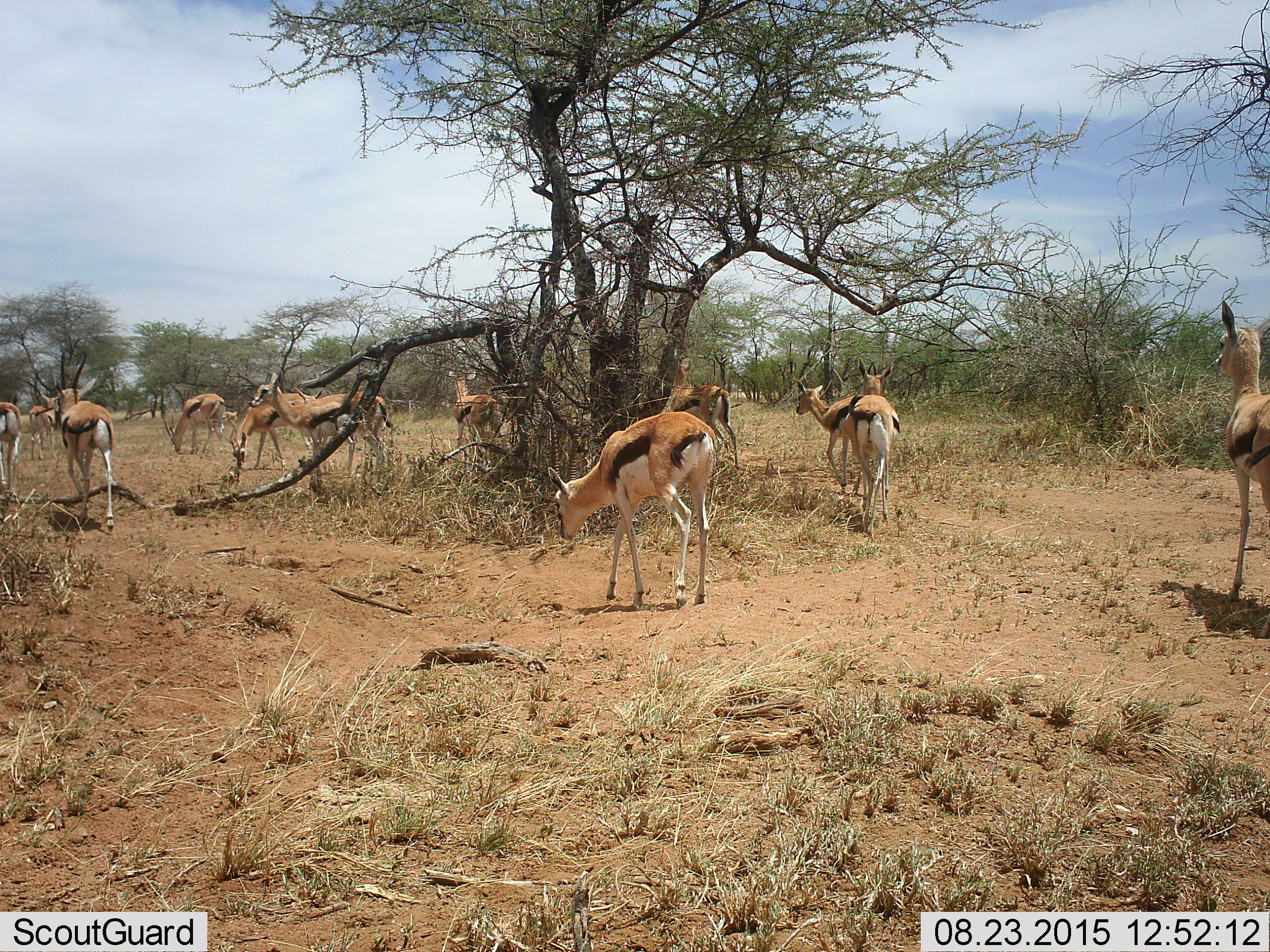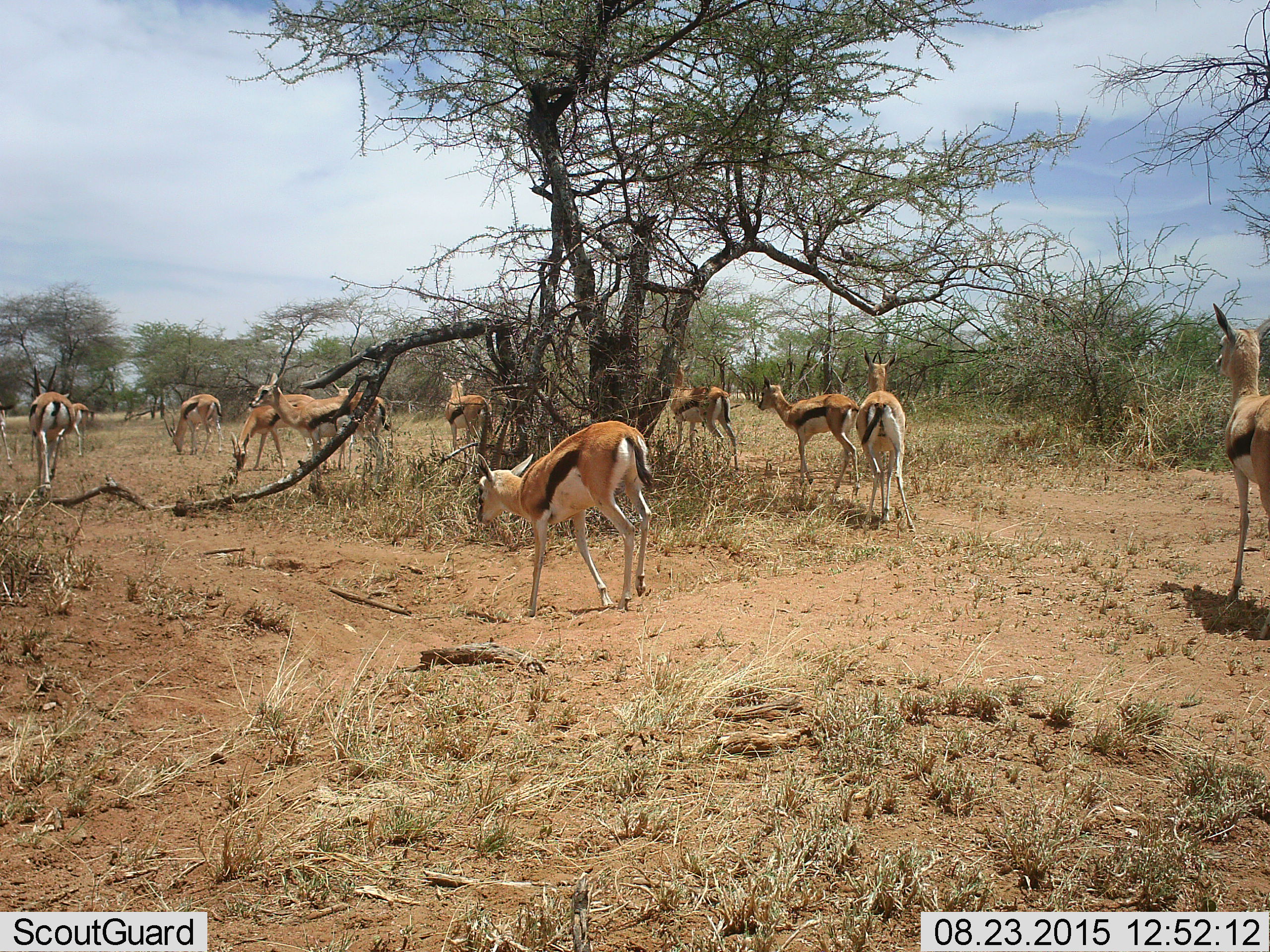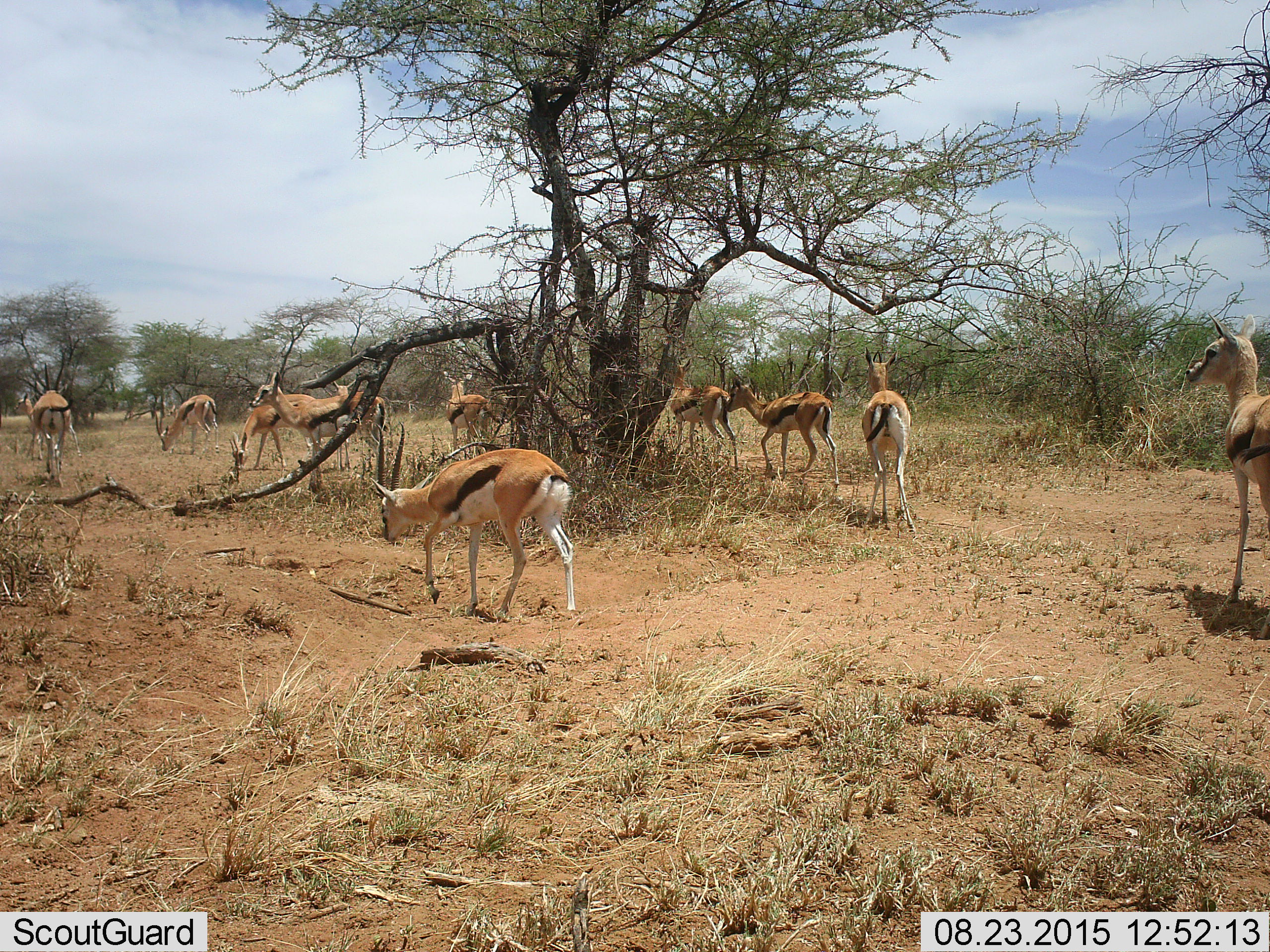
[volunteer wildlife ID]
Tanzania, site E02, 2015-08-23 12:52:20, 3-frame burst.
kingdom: Animalia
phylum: Chordata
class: Mammalia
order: Artiodactyla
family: Bovidae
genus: Eudorcas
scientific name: Eudorcas thomsonii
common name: thomson's gazelle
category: gazellethomsons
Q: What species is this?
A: Gazellethomsons (thomson's gazelle) (Eudorcas thomsonii).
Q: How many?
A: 11-50.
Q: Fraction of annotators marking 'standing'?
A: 56%.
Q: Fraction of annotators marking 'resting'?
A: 0%.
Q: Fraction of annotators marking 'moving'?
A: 94%.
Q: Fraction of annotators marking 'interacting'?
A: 0%.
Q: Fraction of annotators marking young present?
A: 12%.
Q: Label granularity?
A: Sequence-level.